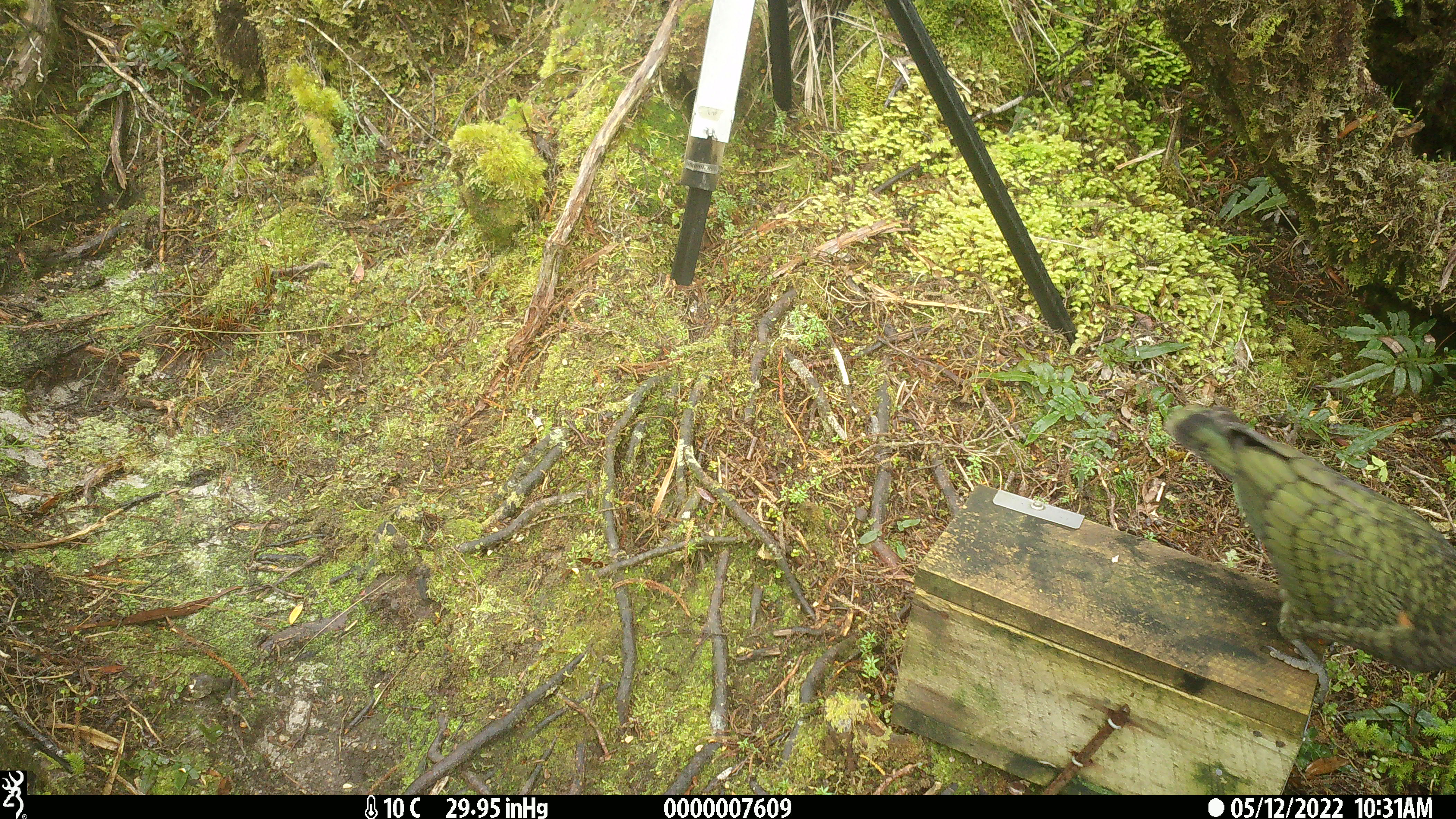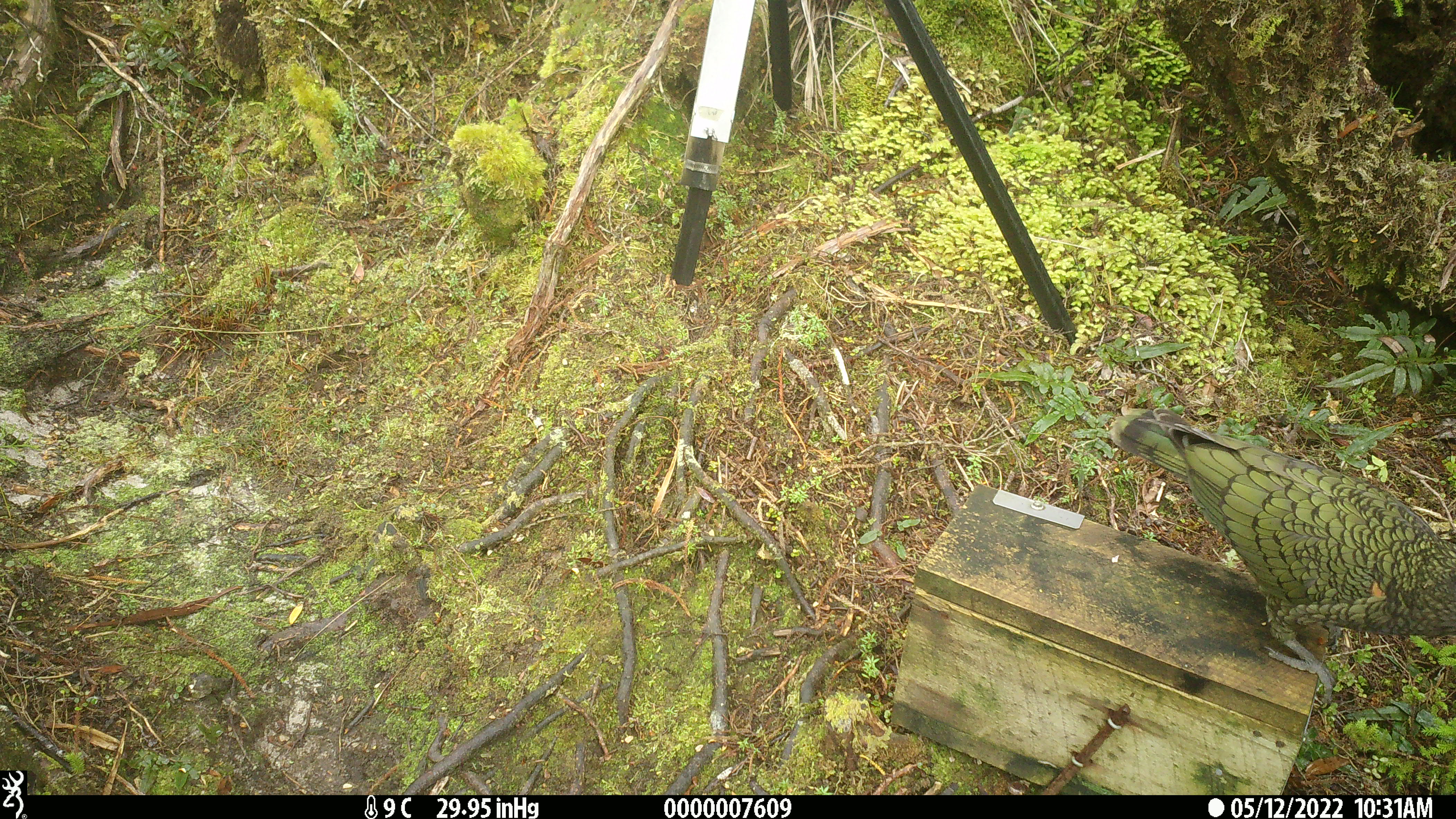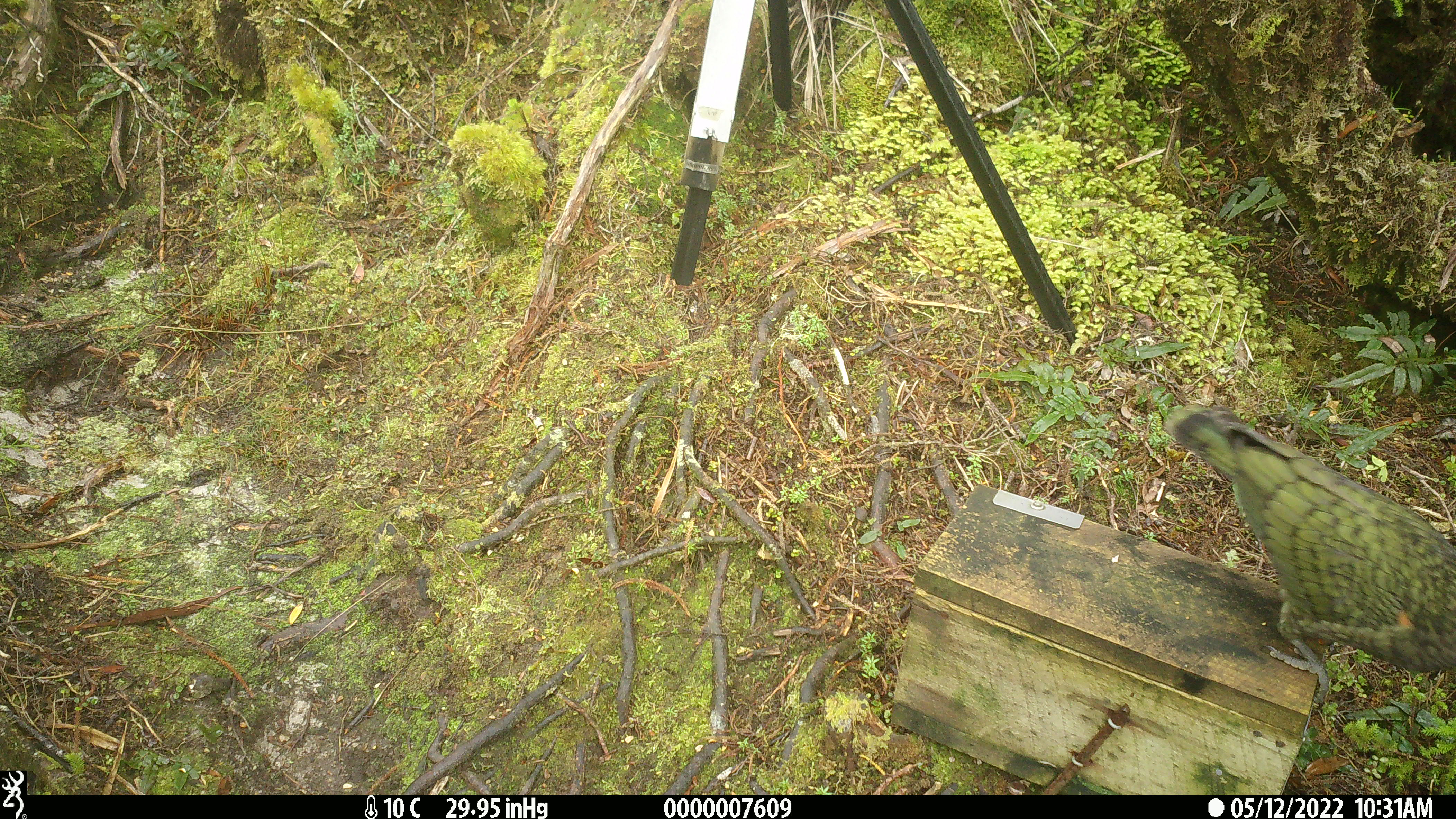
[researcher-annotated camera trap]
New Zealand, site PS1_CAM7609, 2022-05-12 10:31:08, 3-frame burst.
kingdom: Animalia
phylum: Chordata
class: Aves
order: Psittaciformes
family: Strigopidae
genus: Nestor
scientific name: Nestor notabilis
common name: kea